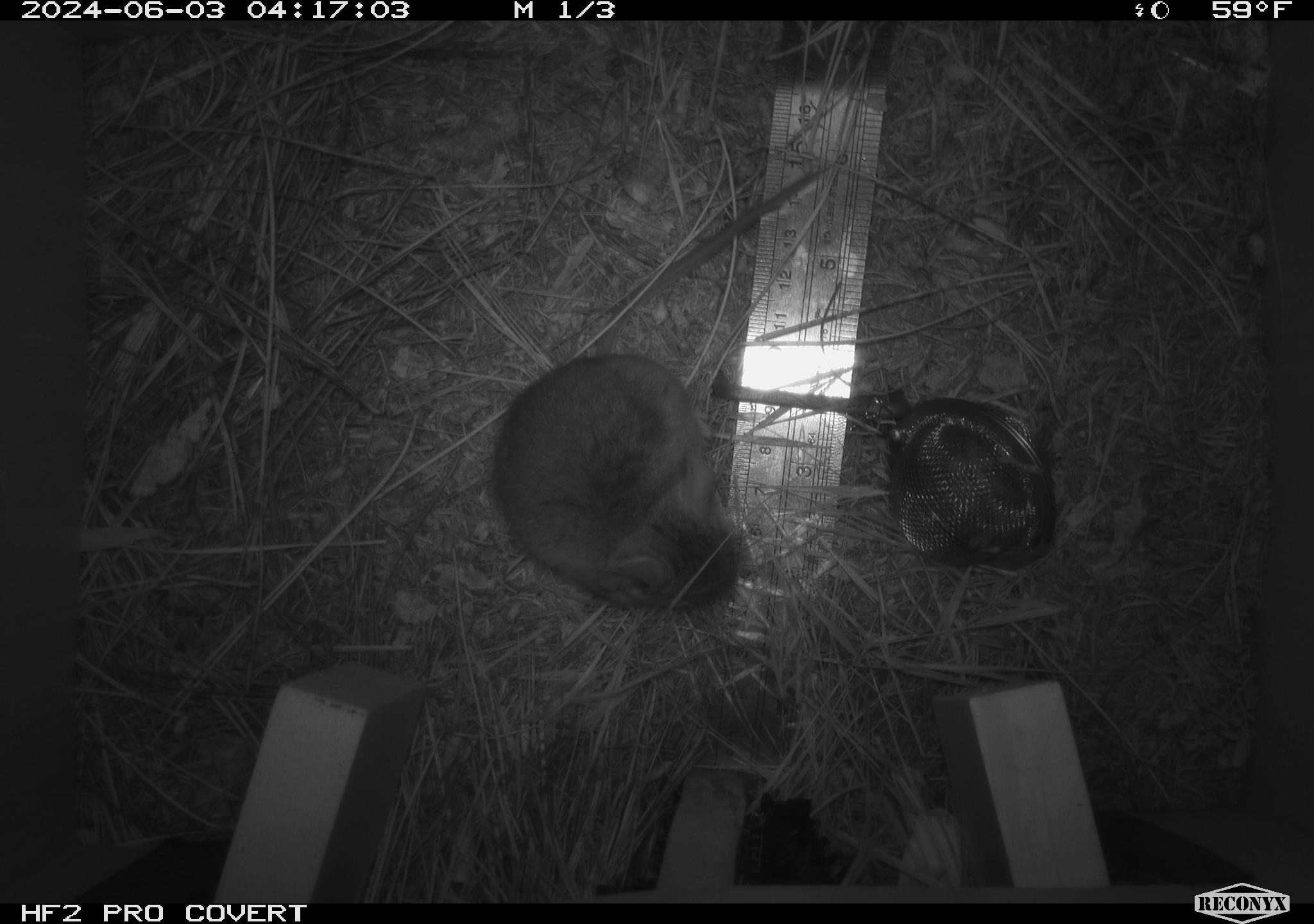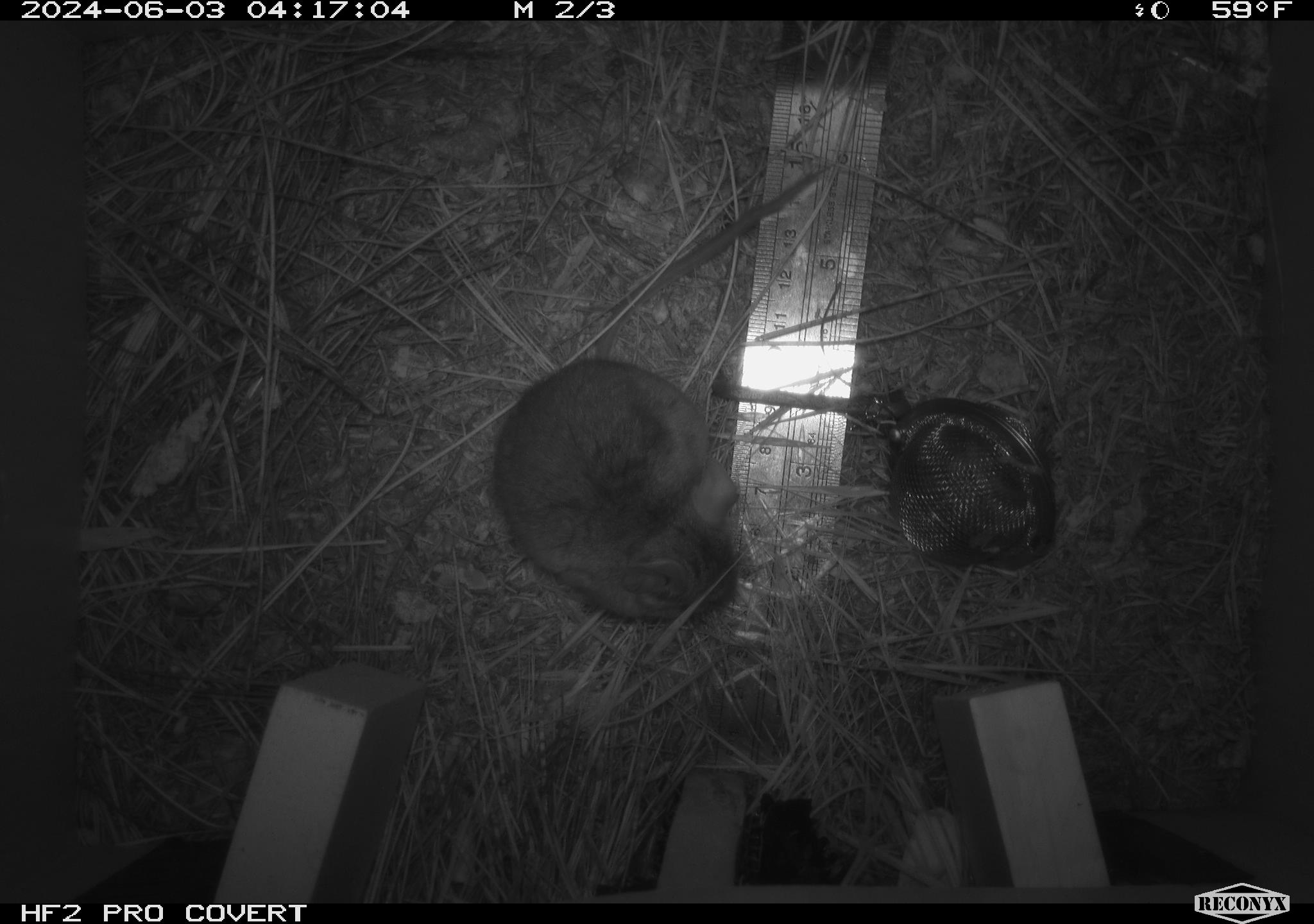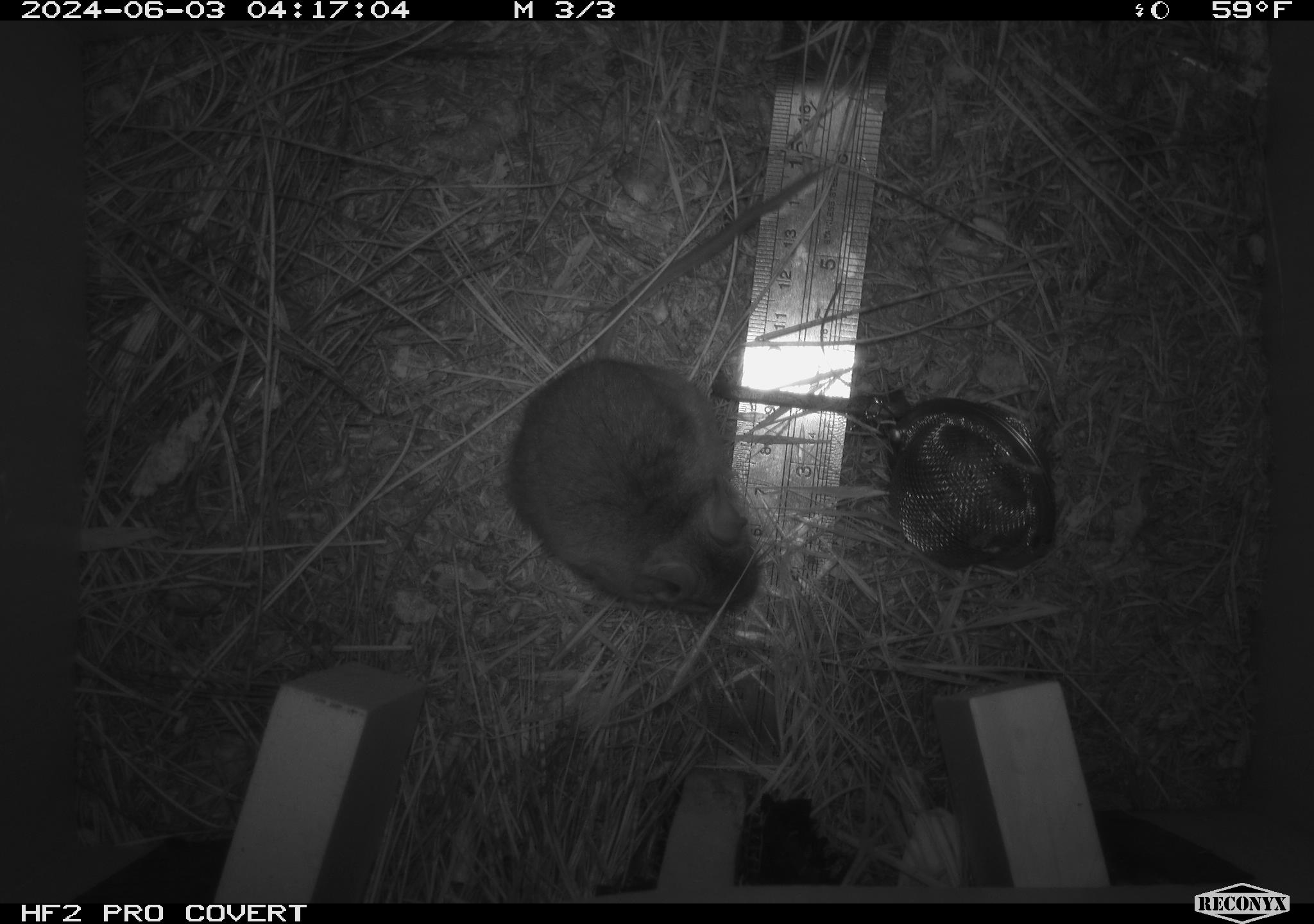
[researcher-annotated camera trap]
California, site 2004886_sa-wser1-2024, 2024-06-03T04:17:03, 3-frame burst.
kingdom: Animalia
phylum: Chordata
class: Mammalia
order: Rodentia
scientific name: Rodentia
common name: mouse species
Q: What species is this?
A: Mouse species (Rodentia).